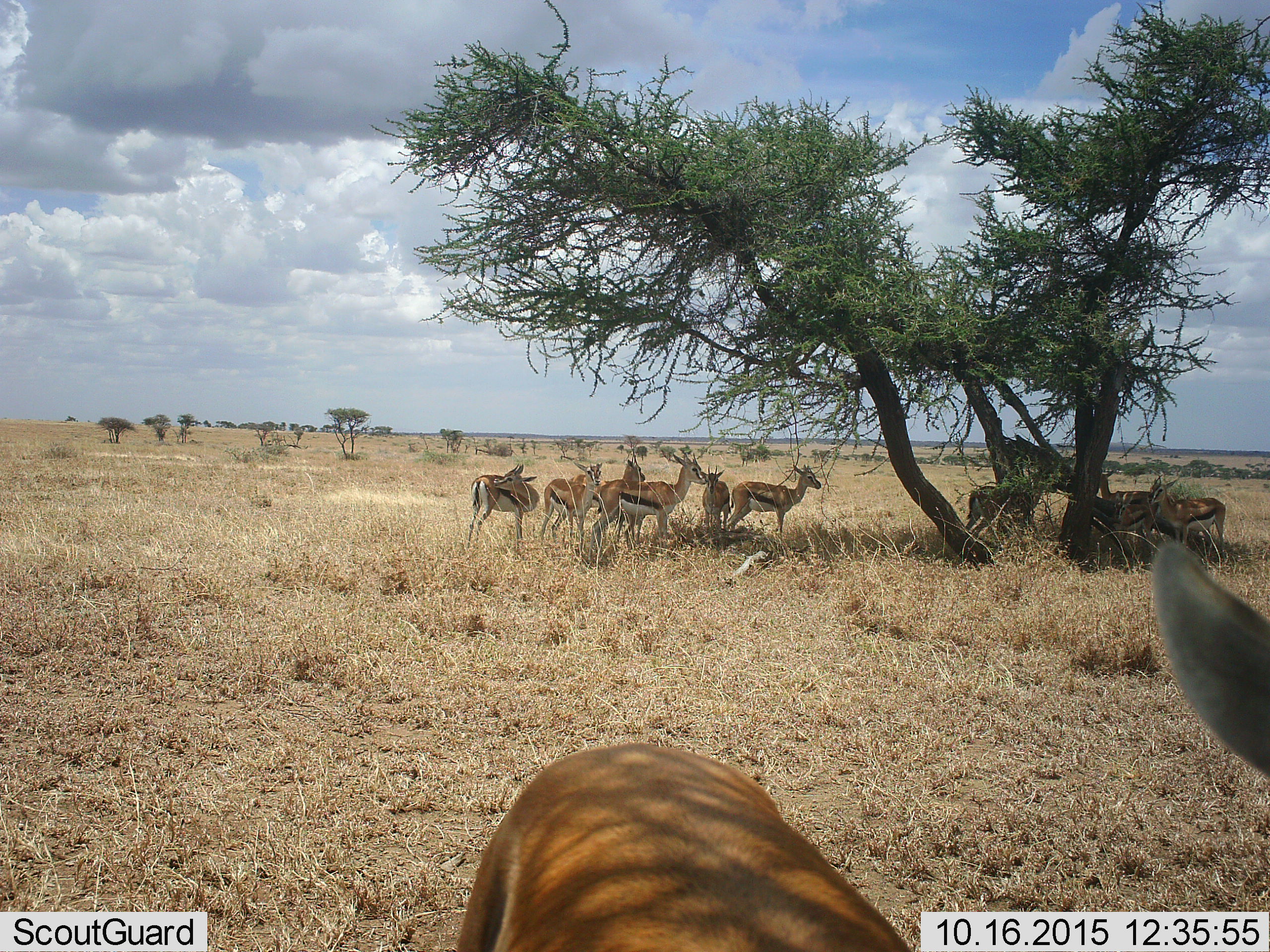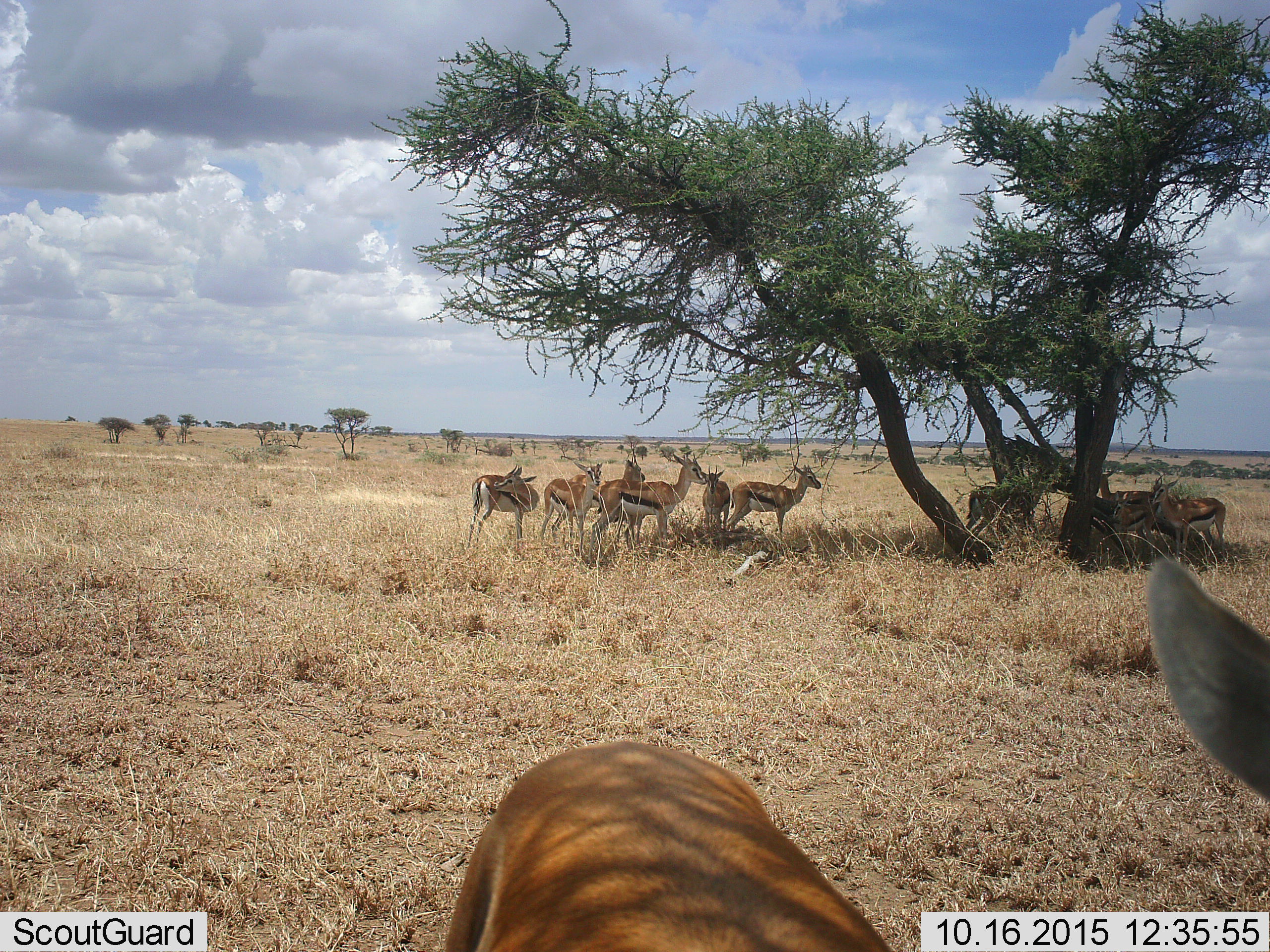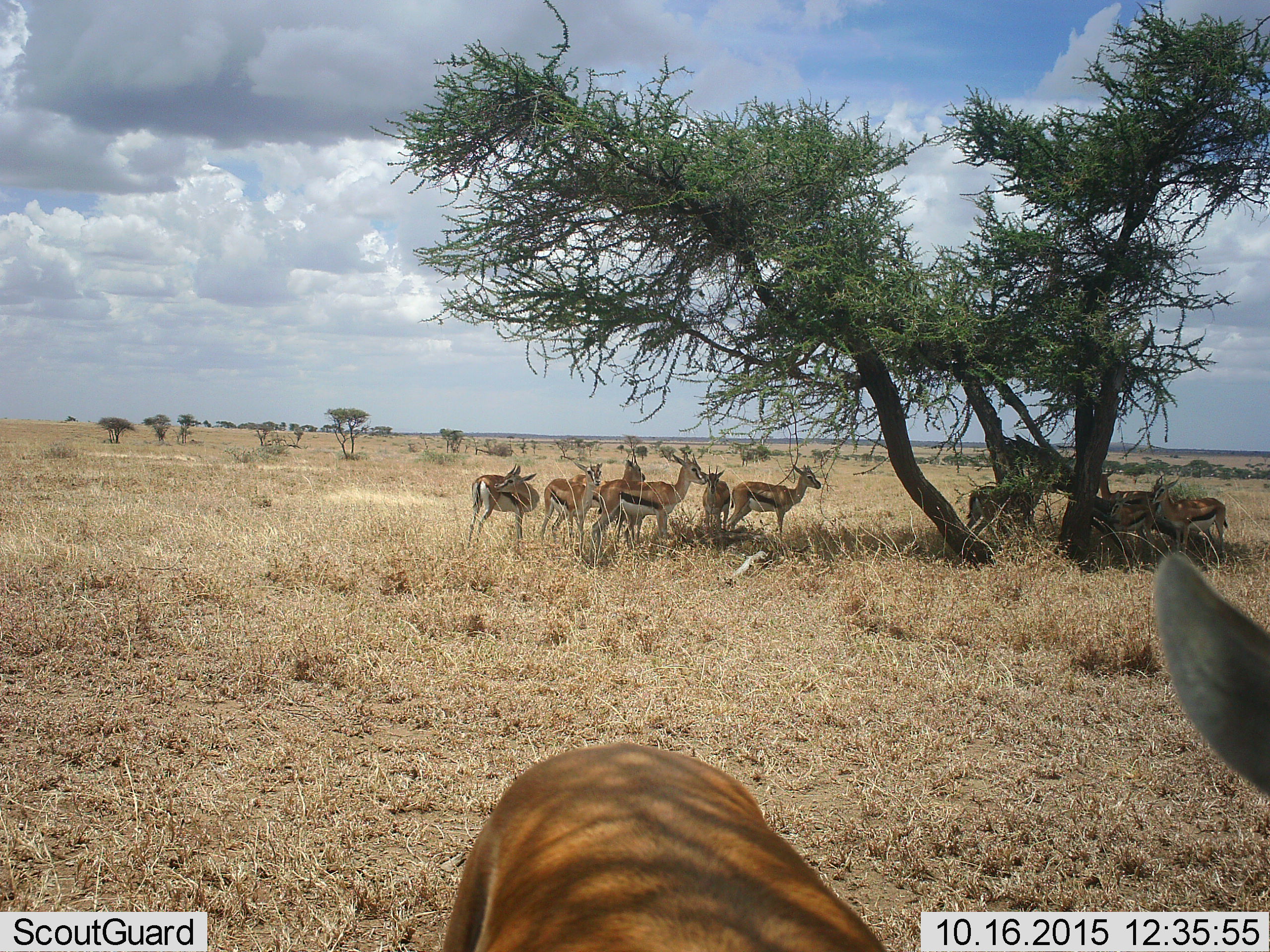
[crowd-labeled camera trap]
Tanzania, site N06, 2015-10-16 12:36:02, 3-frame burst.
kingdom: Animalia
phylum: Chordata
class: Mammalia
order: Artiodactyla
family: Bovidae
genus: Eudorcas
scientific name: Eudorcas thomsonii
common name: thomson's gazelle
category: gazellethomsons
Gazellethomsons (thomson's gazelle) (Eudorcas thomsonii), count 11-50. Behavior (volunteer vote fractions): standing 88%, resting 12%, moving 12%, interacting 0%. Young present (vote fraction): 0%. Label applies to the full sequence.